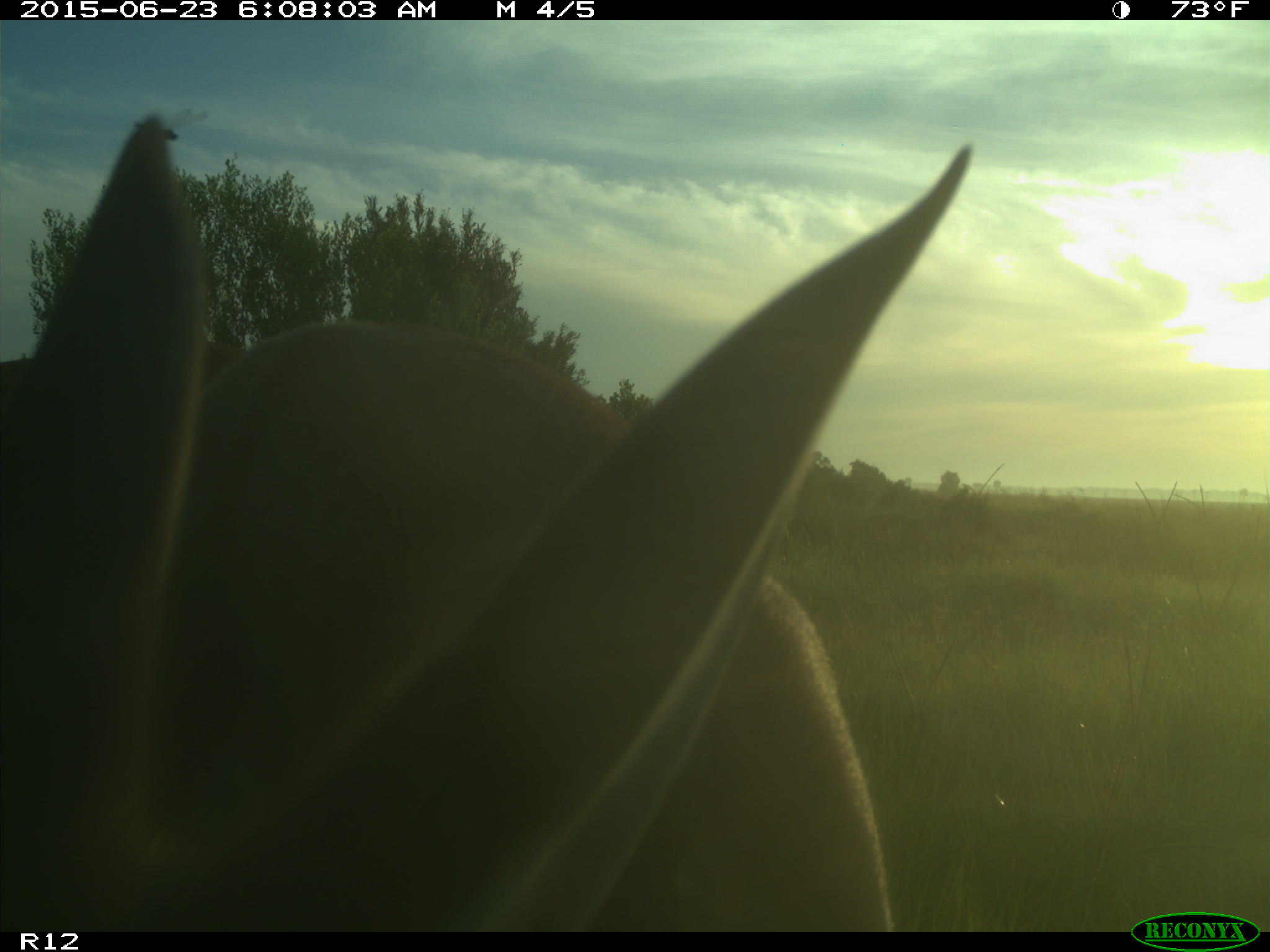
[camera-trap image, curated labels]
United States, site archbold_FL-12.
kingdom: Animalia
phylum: Chordata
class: Mammalia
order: Artiodactyla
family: Cervidae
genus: Odocoileus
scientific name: Odocoileus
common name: deer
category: unidentified deer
Unidentified deer (deer) (Odocoileus).